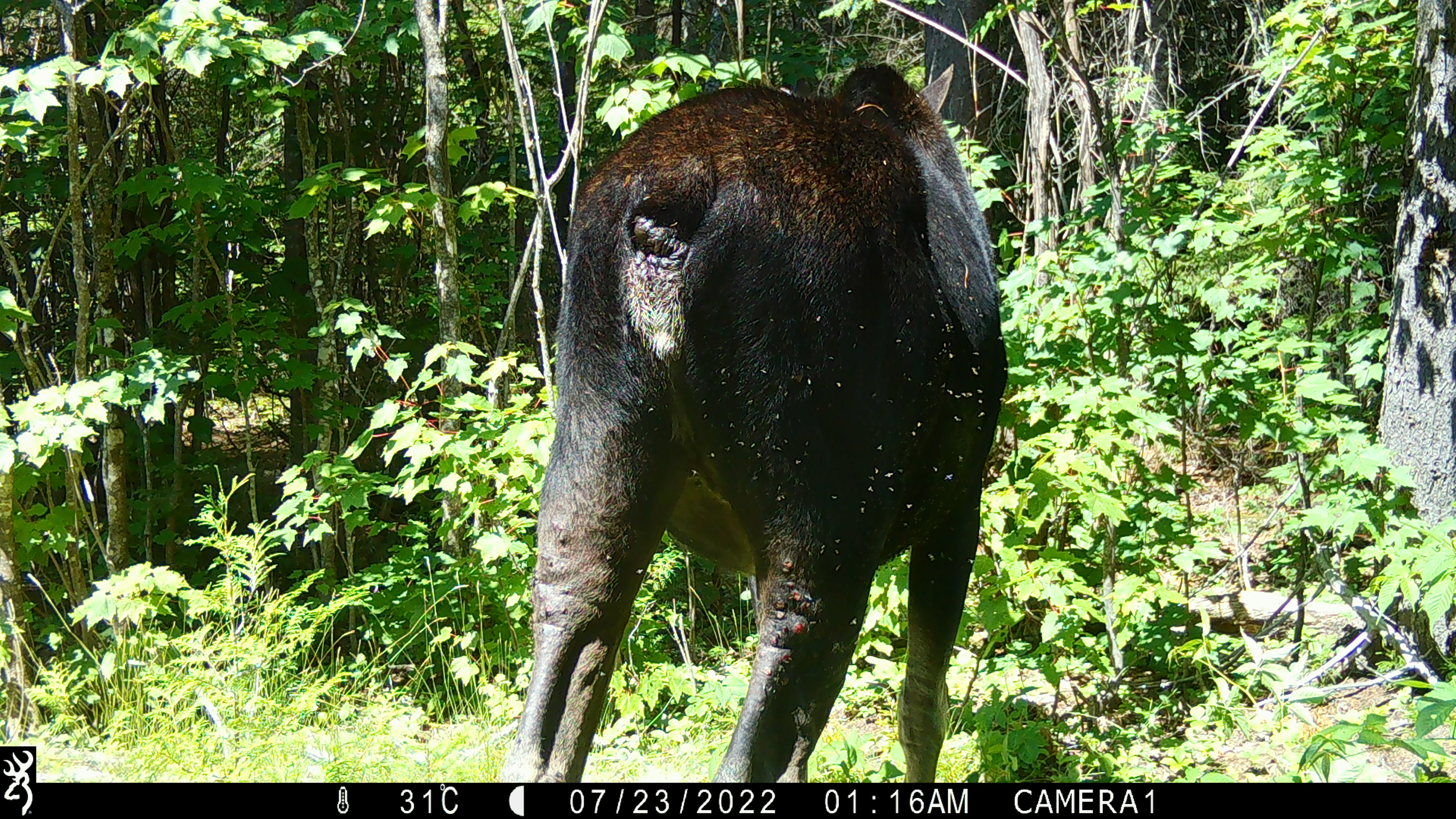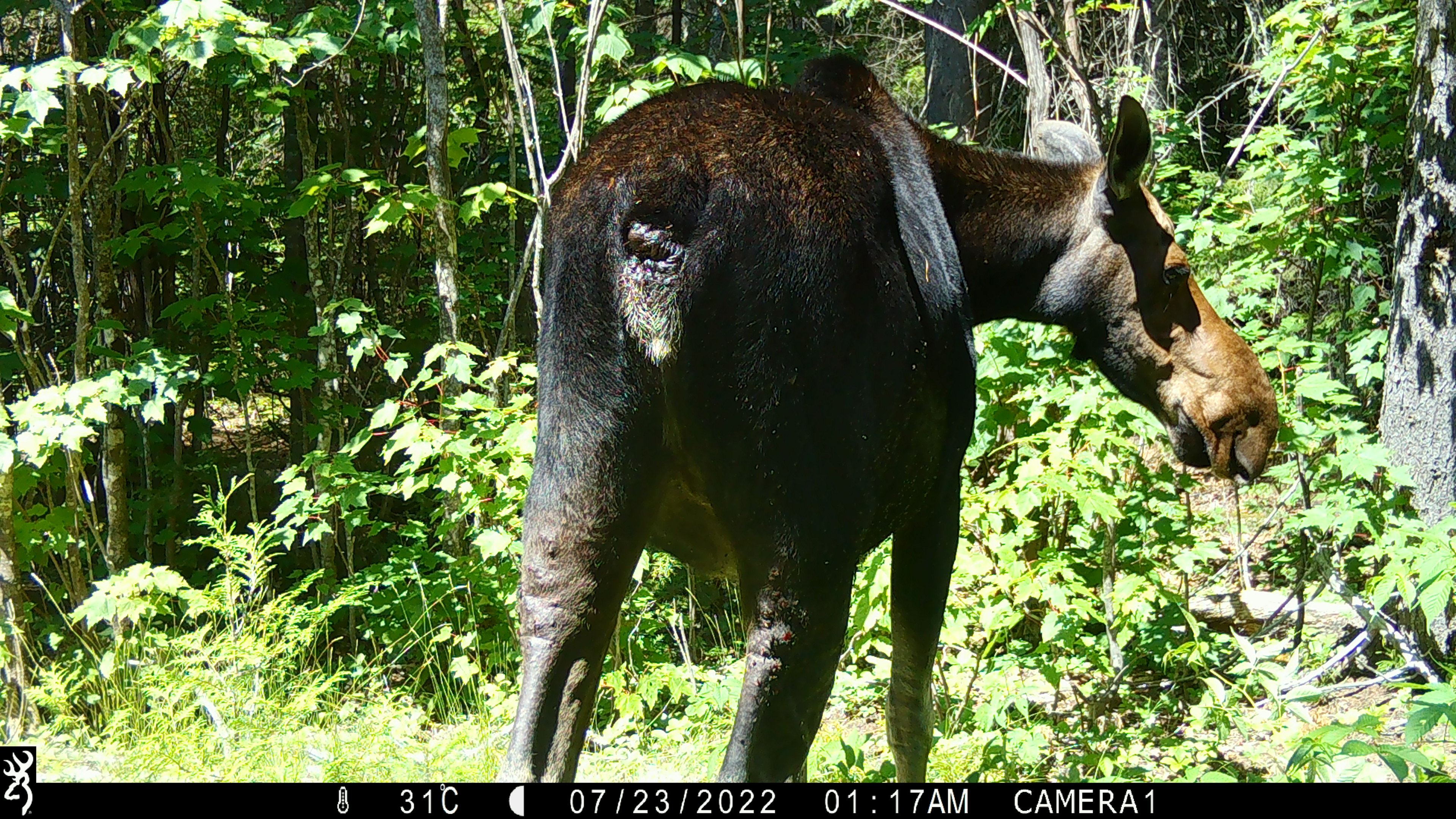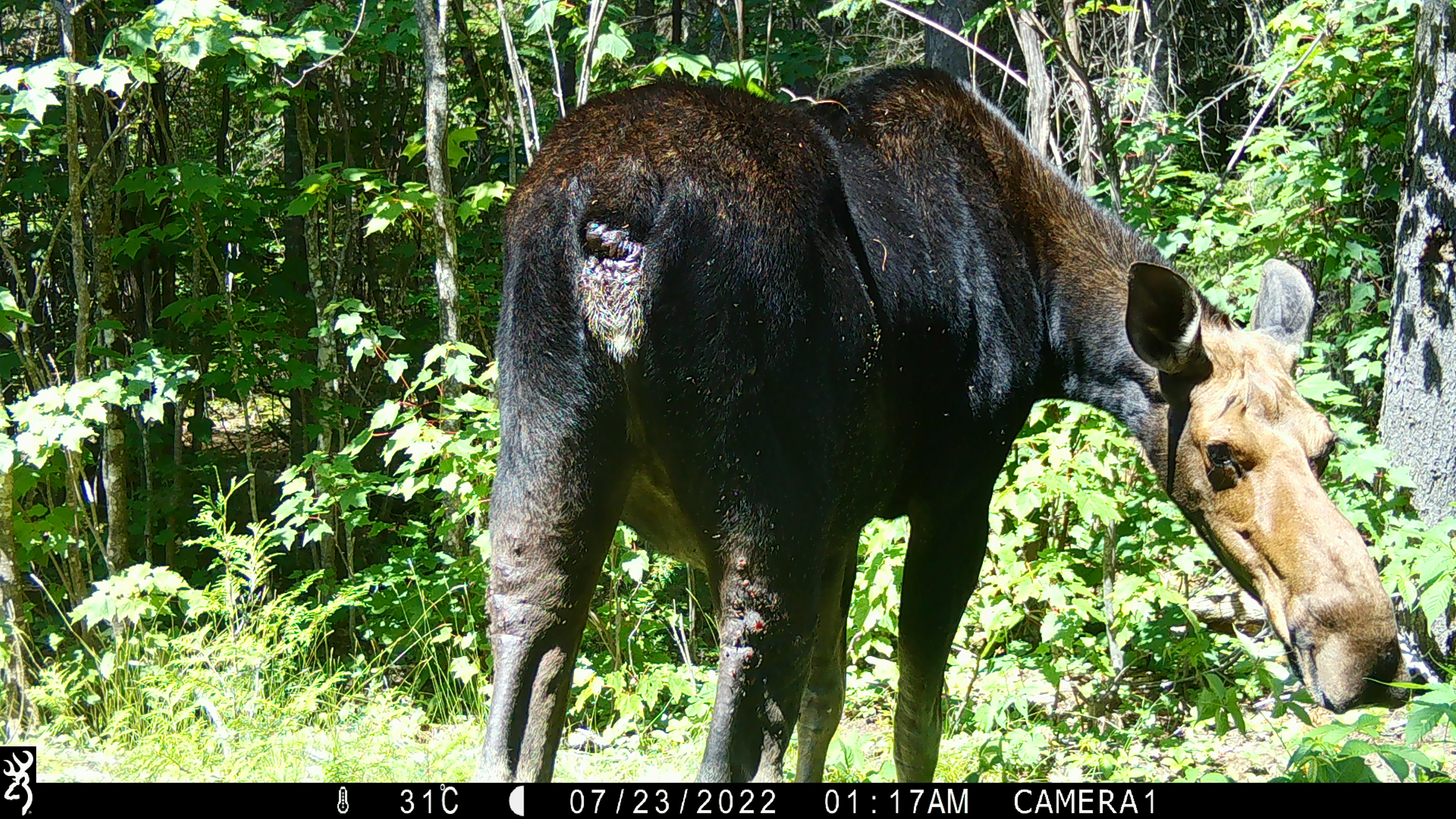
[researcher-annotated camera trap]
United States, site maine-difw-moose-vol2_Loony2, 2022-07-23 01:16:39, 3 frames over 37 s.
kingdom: Animalia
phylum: Chordata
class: Mammalia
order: Artiodactyla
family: Cervidae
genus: Alces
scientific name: Alces alces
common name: moose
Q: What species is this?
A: Moose (Alces alces).